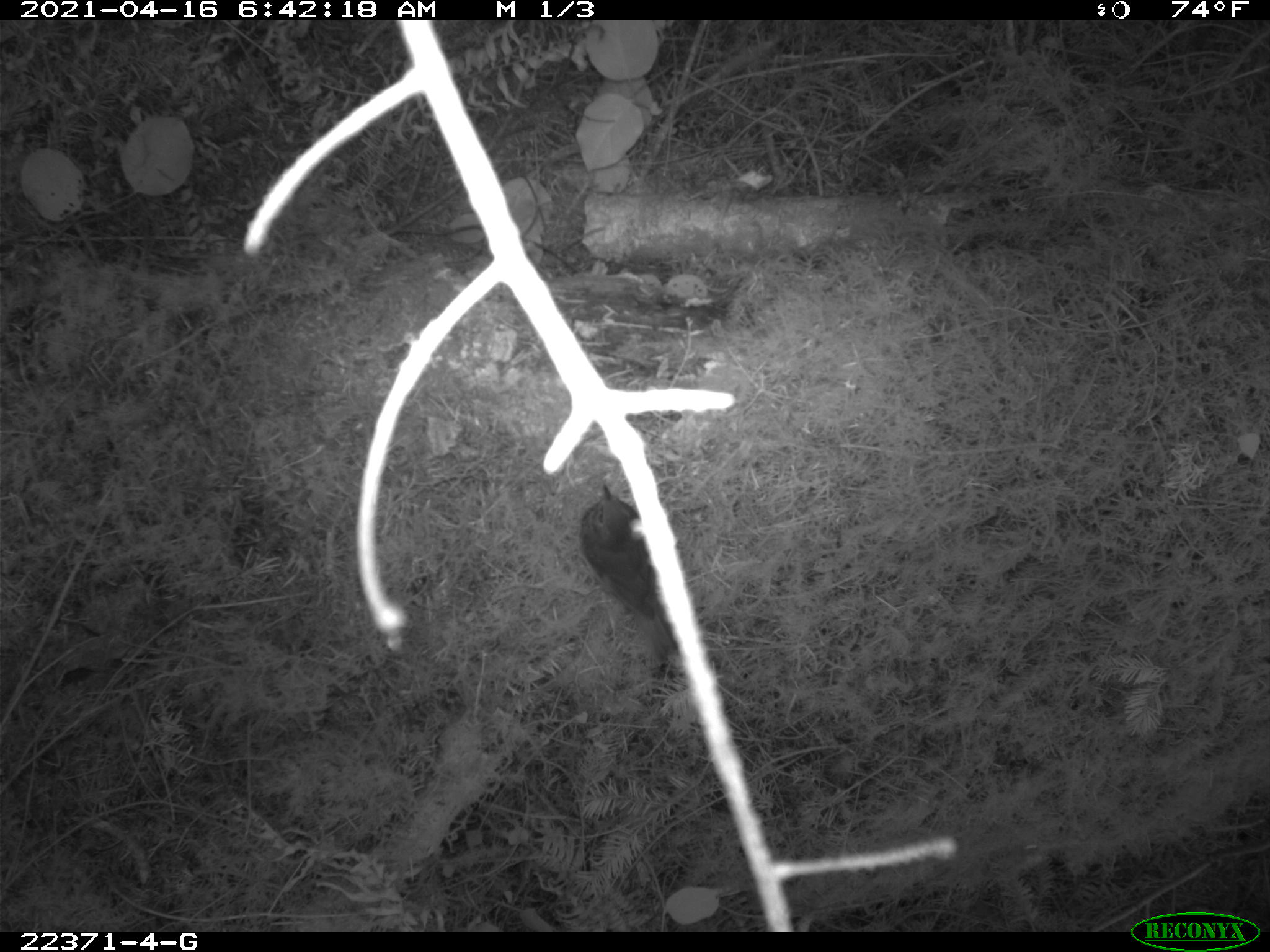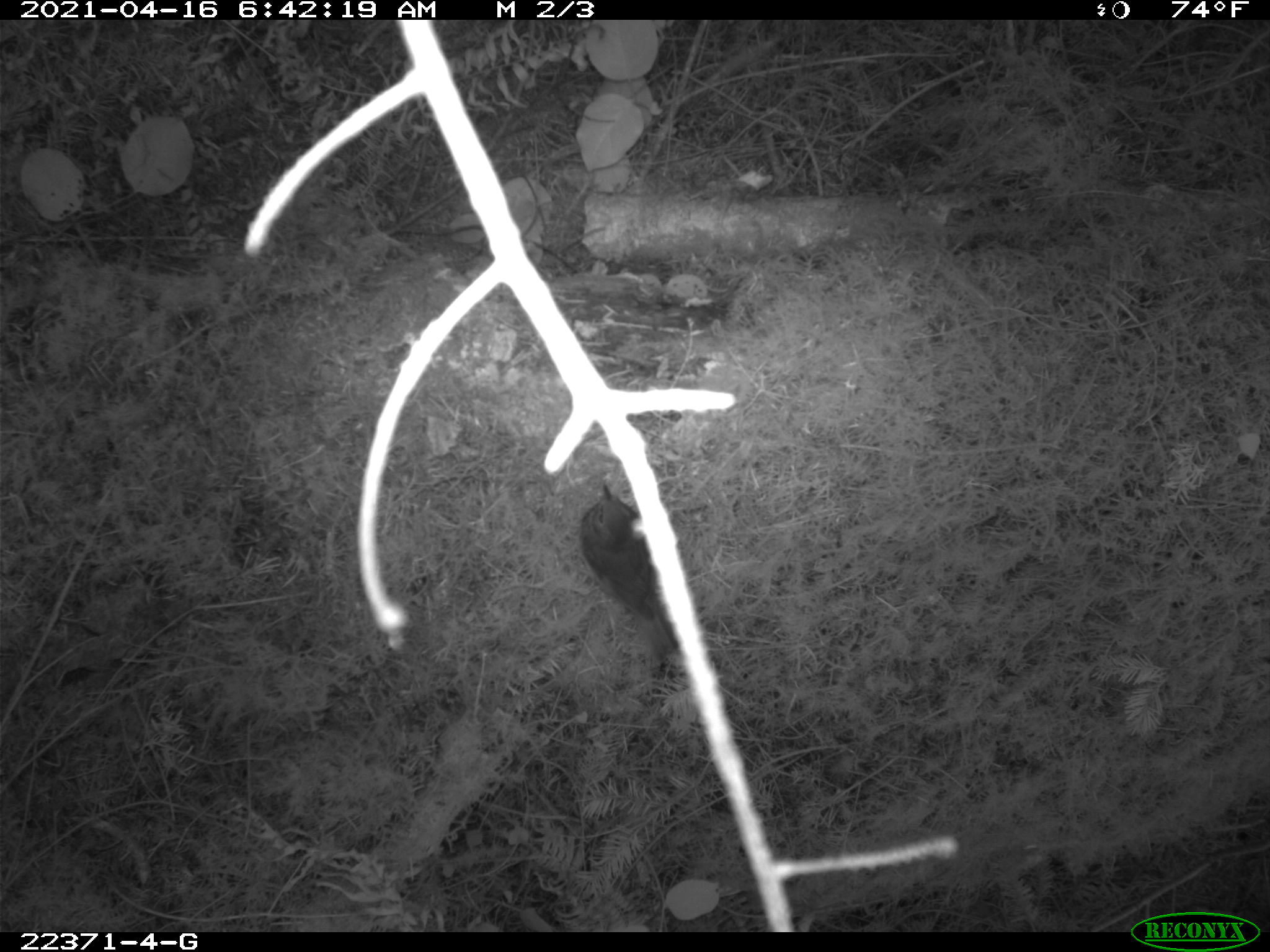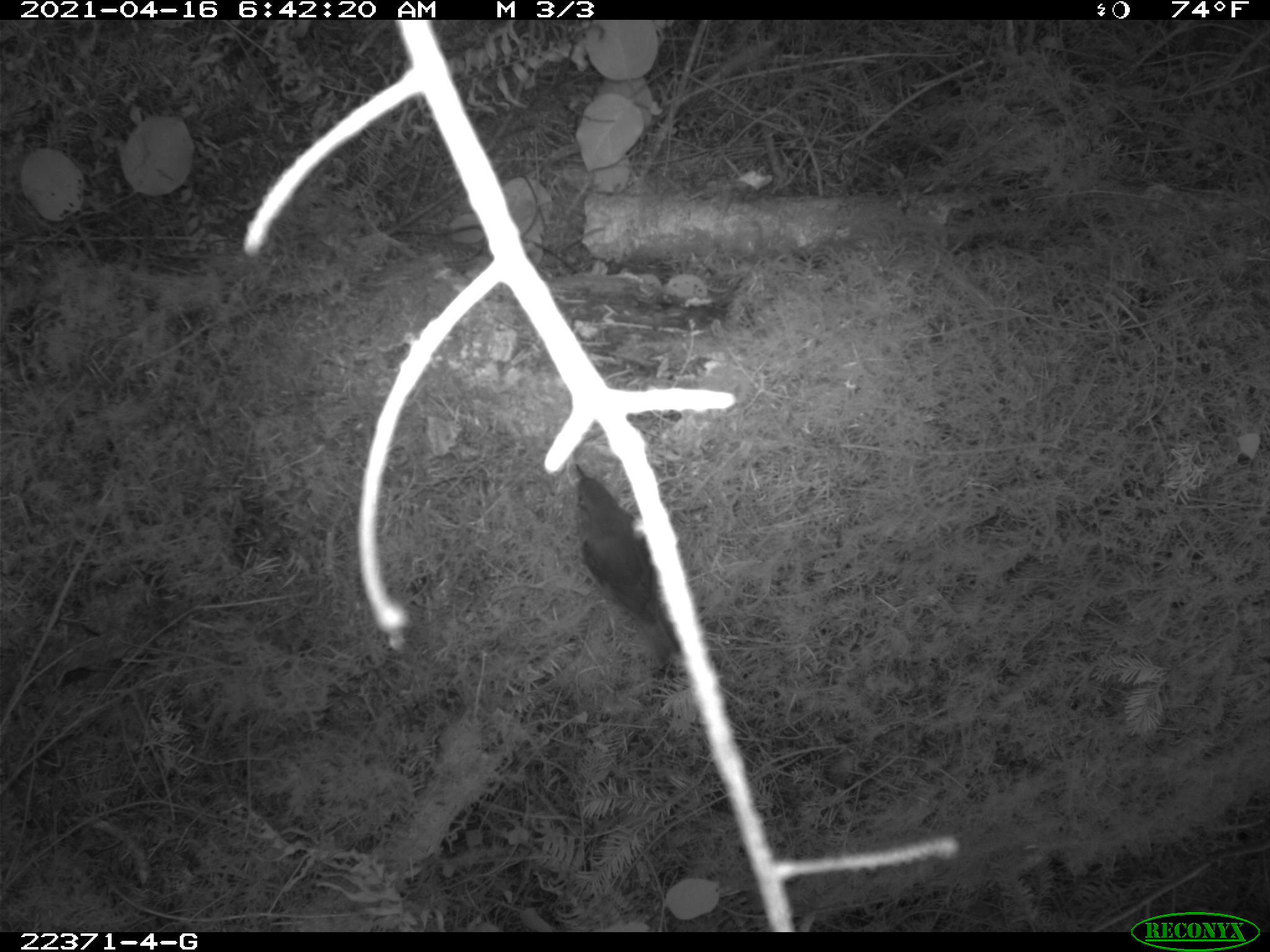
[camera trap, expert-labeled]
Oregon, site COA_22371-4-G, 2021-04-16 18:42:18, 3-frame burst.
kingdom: Animalia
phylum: Chordata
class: Aves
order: Passeriformes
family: Turdidae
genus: Catharus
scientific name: Catharus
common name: brown thrushes and nightingale-thrushes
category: catharus species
Catharus species (brown thrushes and nightingale-thrushes) (Catharus).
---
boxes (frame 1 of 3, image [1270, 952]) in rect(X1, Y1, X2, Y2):
catharus species: rect(564, 461, 710, 679)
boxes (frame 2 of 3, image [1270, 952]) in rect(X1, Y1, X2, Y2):
catharus species: rect(572, 461, 709, 681)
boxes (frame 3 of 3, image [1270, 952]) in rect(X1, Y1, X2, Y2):
catharus species: rect(553, 448, 705, 677)